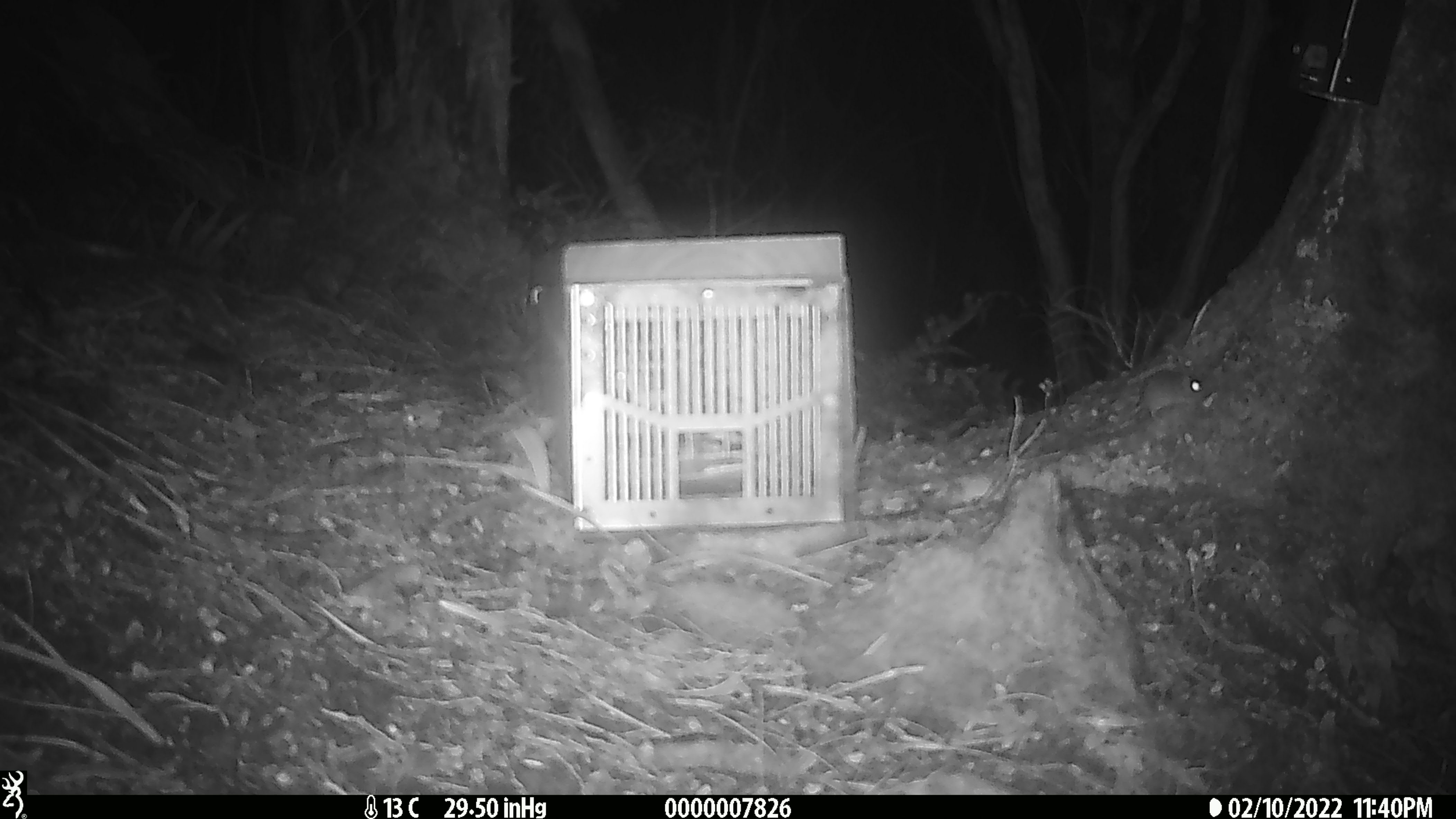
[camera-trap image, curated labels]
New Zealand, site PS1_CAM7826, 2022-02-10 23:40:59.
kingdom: Animalia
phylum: Chordata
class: Mammalia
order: Rodentia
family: Muridae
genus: Mus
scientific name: Mus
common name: mouse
Mouse (Mus).